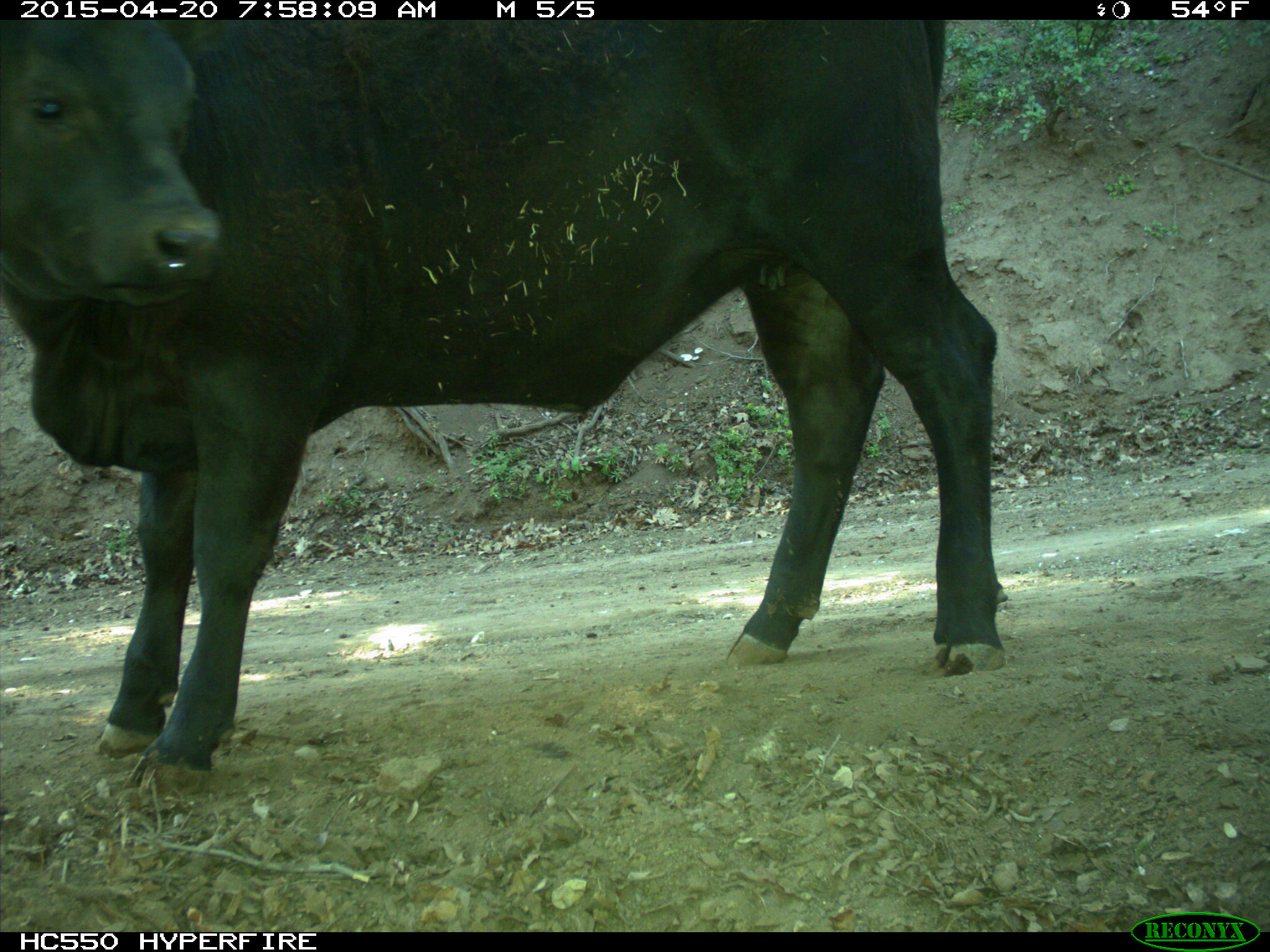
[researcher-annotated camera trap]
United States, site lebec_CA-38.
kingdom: Animalia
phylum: Chordata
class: Mammalia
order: Artiodactyla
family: Bovidae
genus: Bos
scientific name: Bos taurus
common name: domestic cow